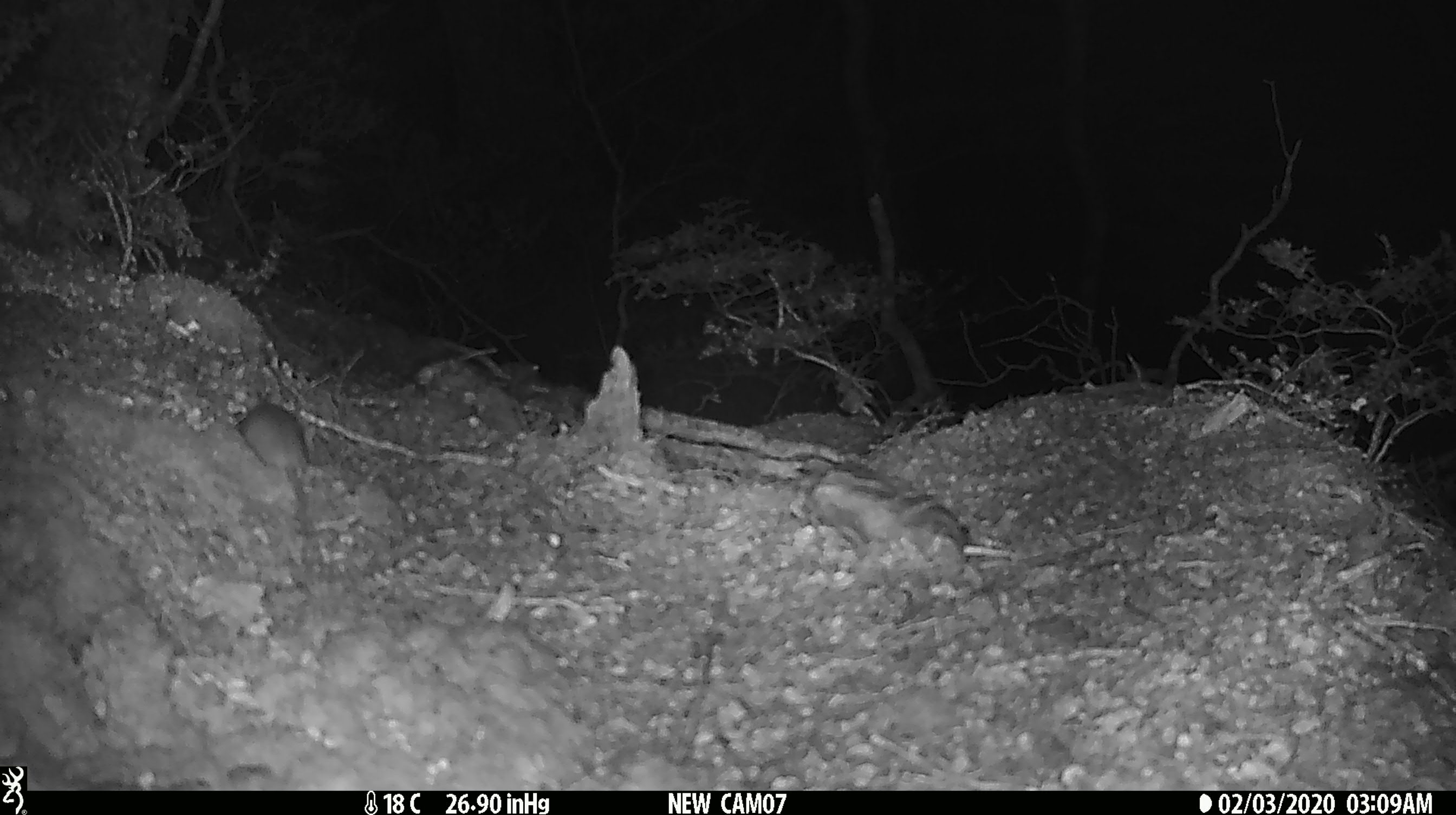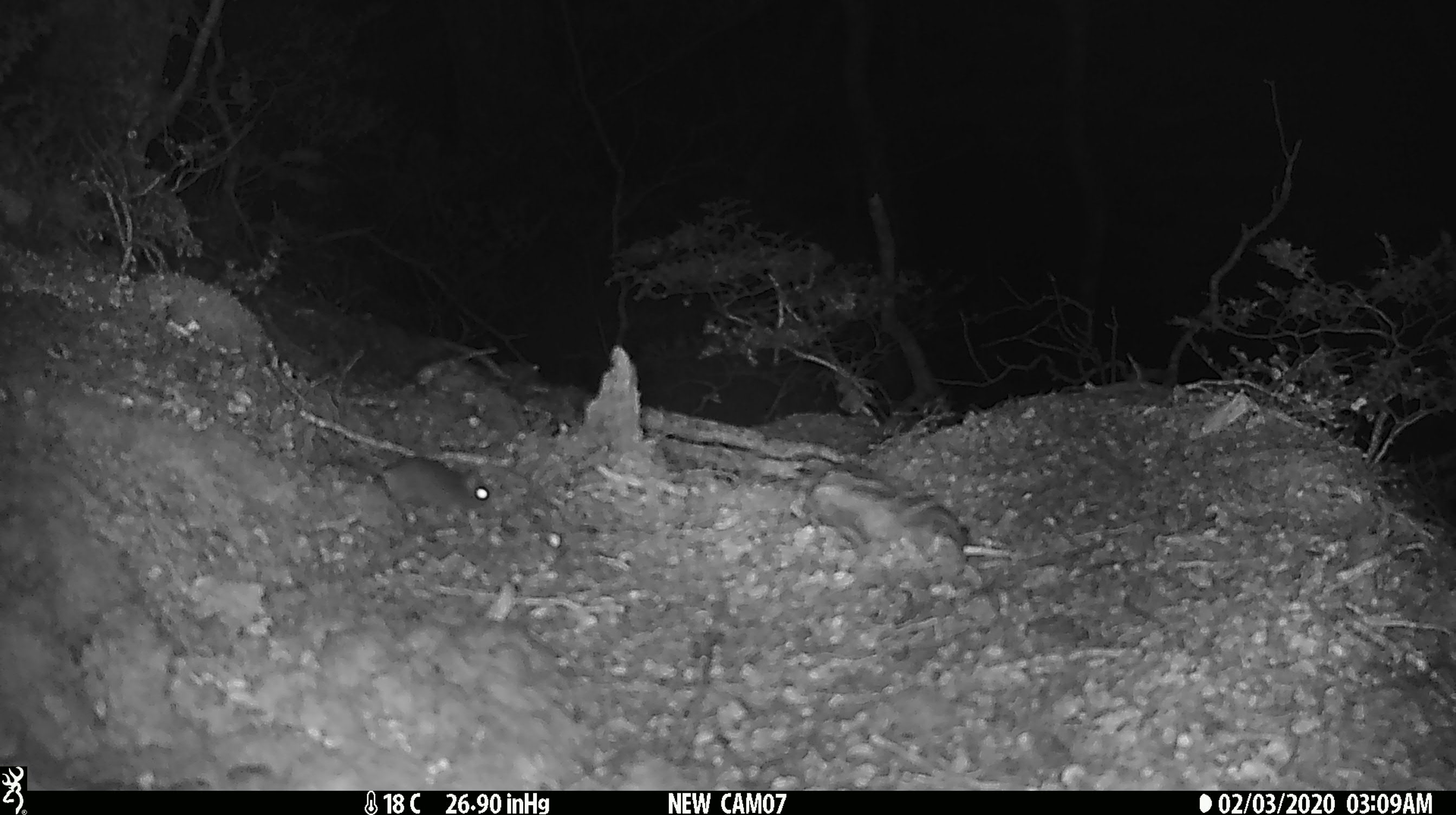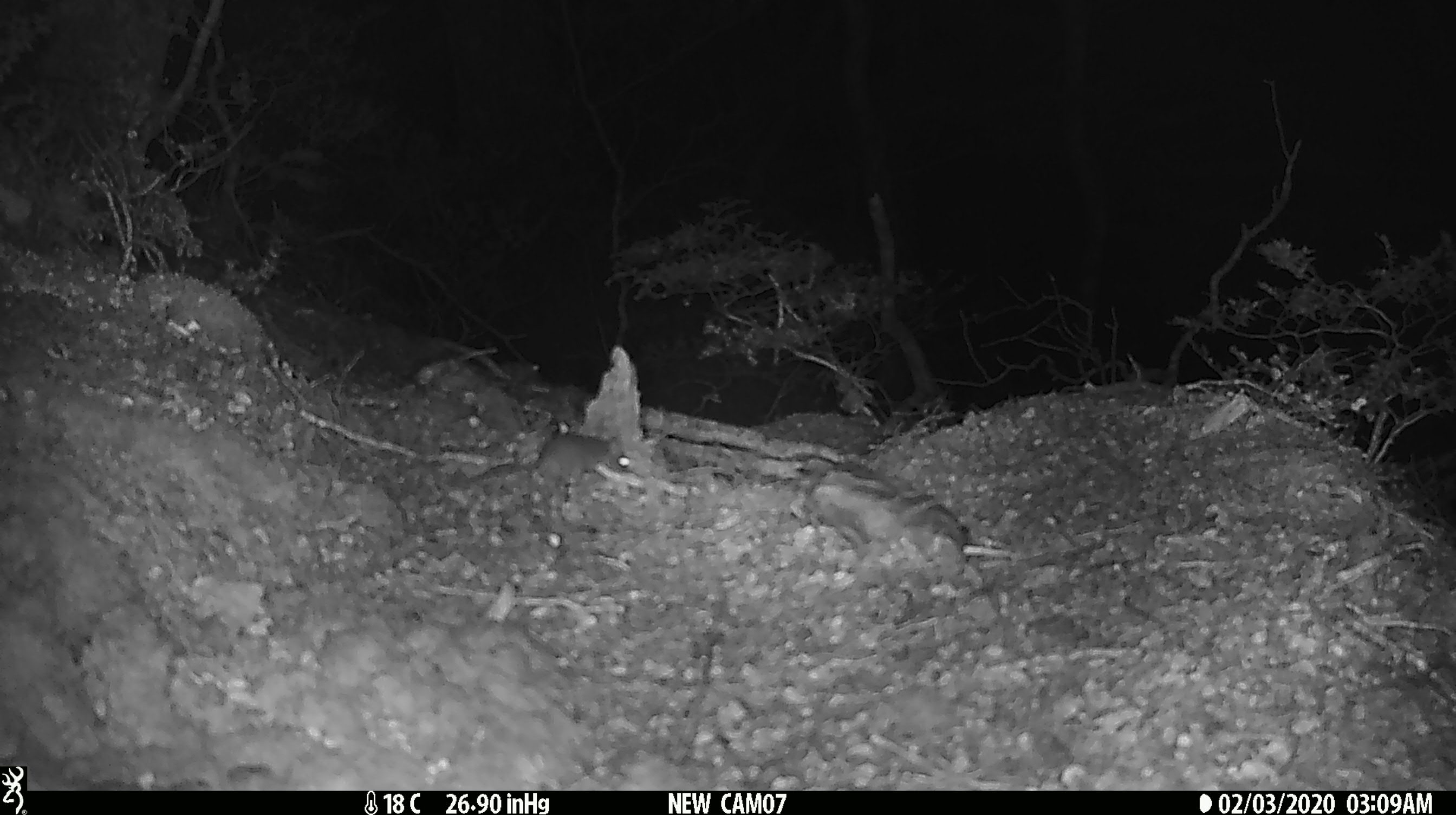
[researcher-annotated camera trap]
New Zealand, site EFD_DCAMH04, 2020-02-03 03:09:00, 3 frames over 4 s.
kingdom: Animalia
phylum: Chordata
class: Mammalia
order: Rodentia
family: Muridae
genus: Mus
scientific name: Mus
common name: mouse